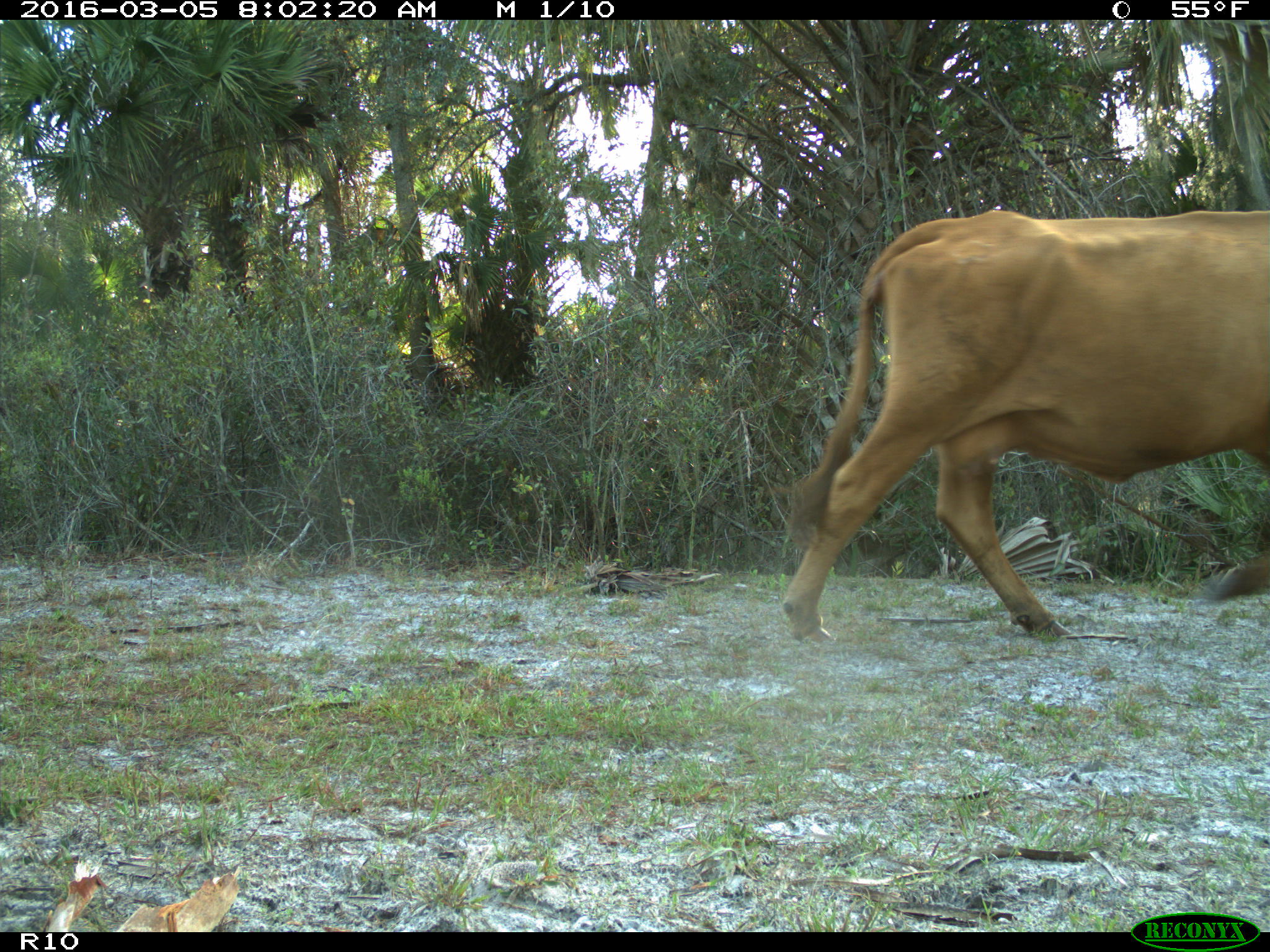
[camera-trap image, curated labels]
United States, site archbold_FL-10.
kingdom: Animalia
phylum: Chordata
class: Mammalia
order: Artiodactyla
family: Bovidae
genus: Bos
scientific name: Bos taurus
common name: domestic cow